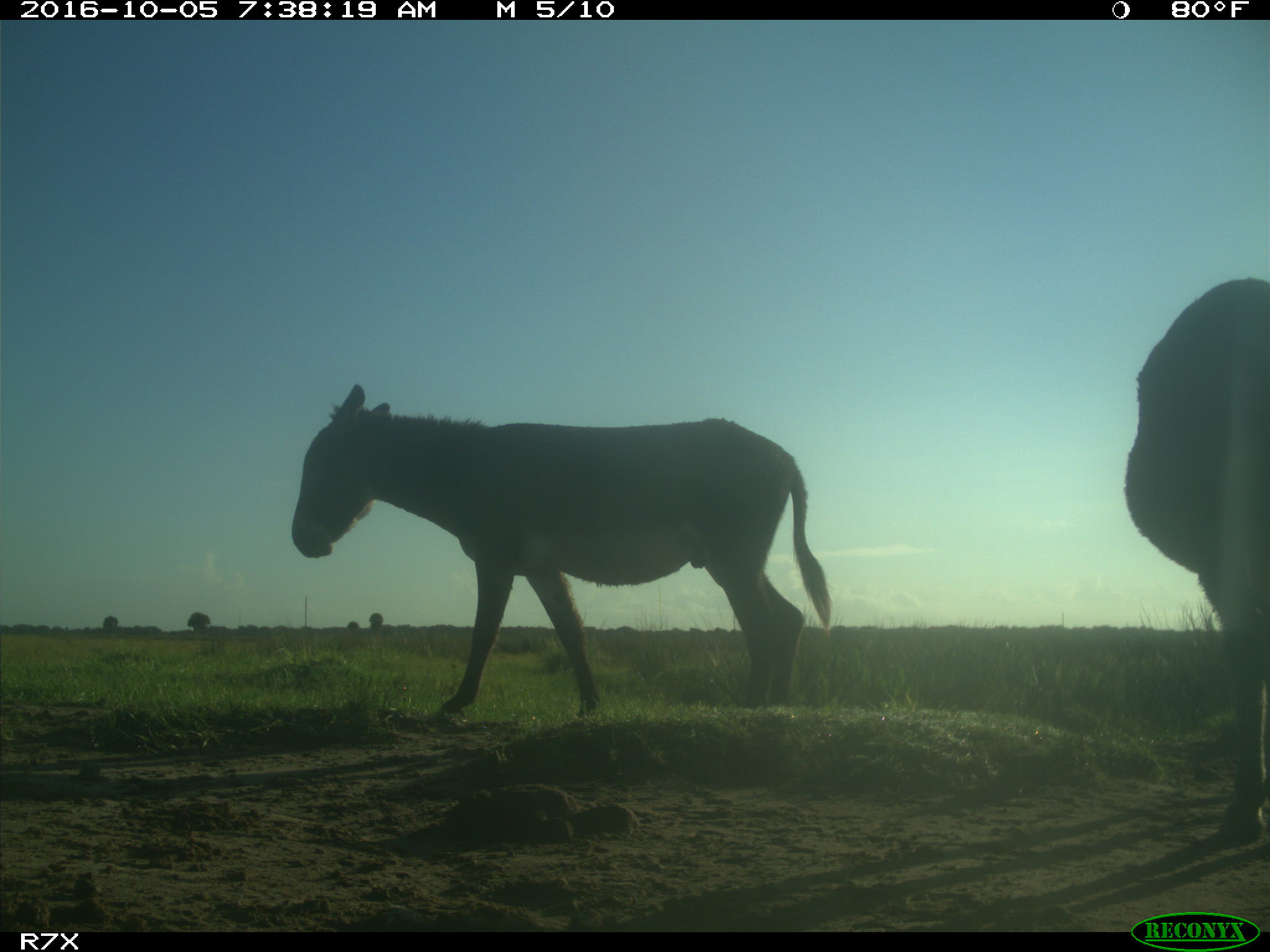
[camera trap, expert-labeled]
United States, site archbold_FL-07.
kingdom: Animalia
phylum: Chordata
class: Mammalia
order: Perissodactyla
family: Equidae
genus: Equus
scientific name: Equus africanus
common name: african wild ass